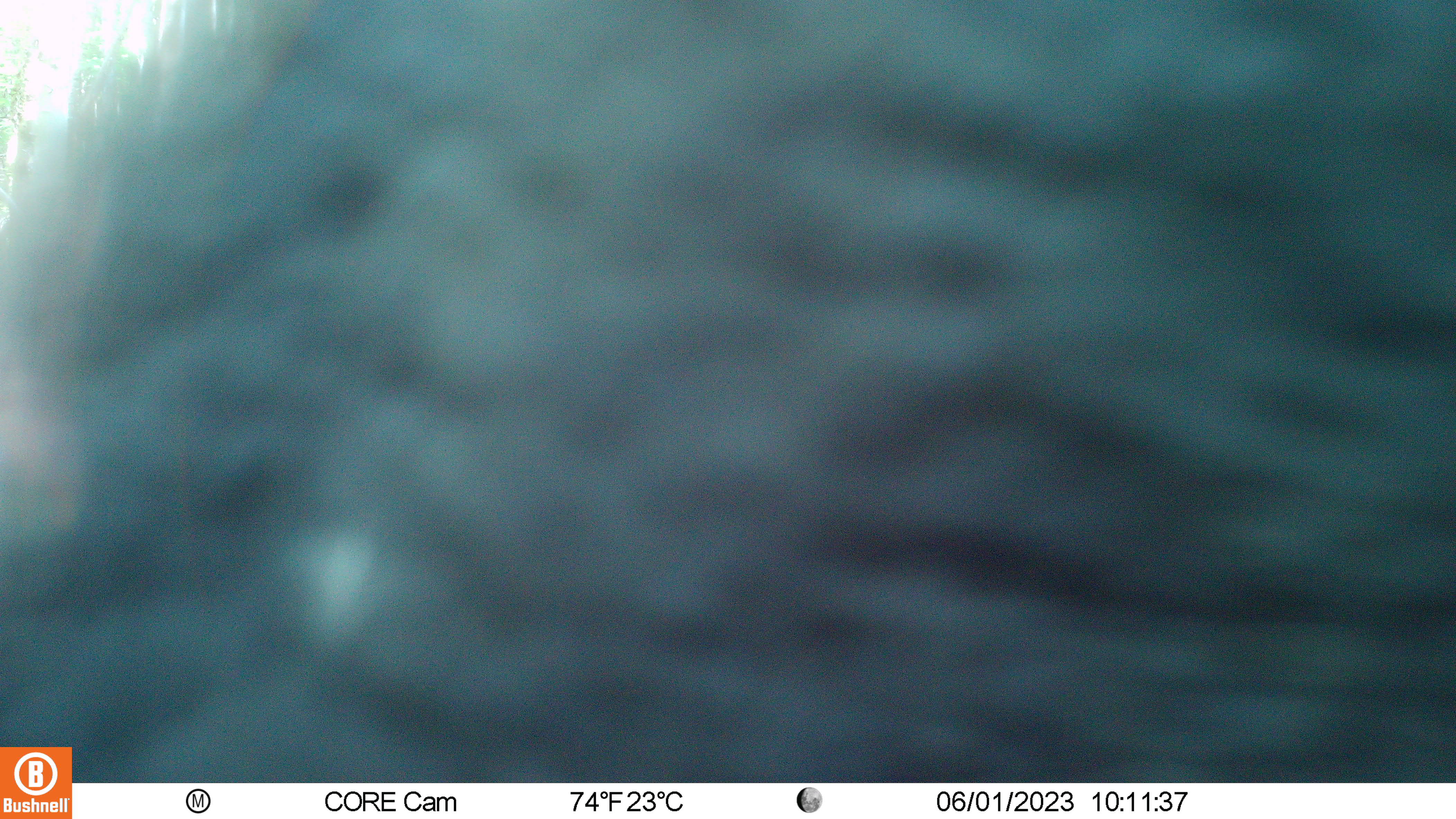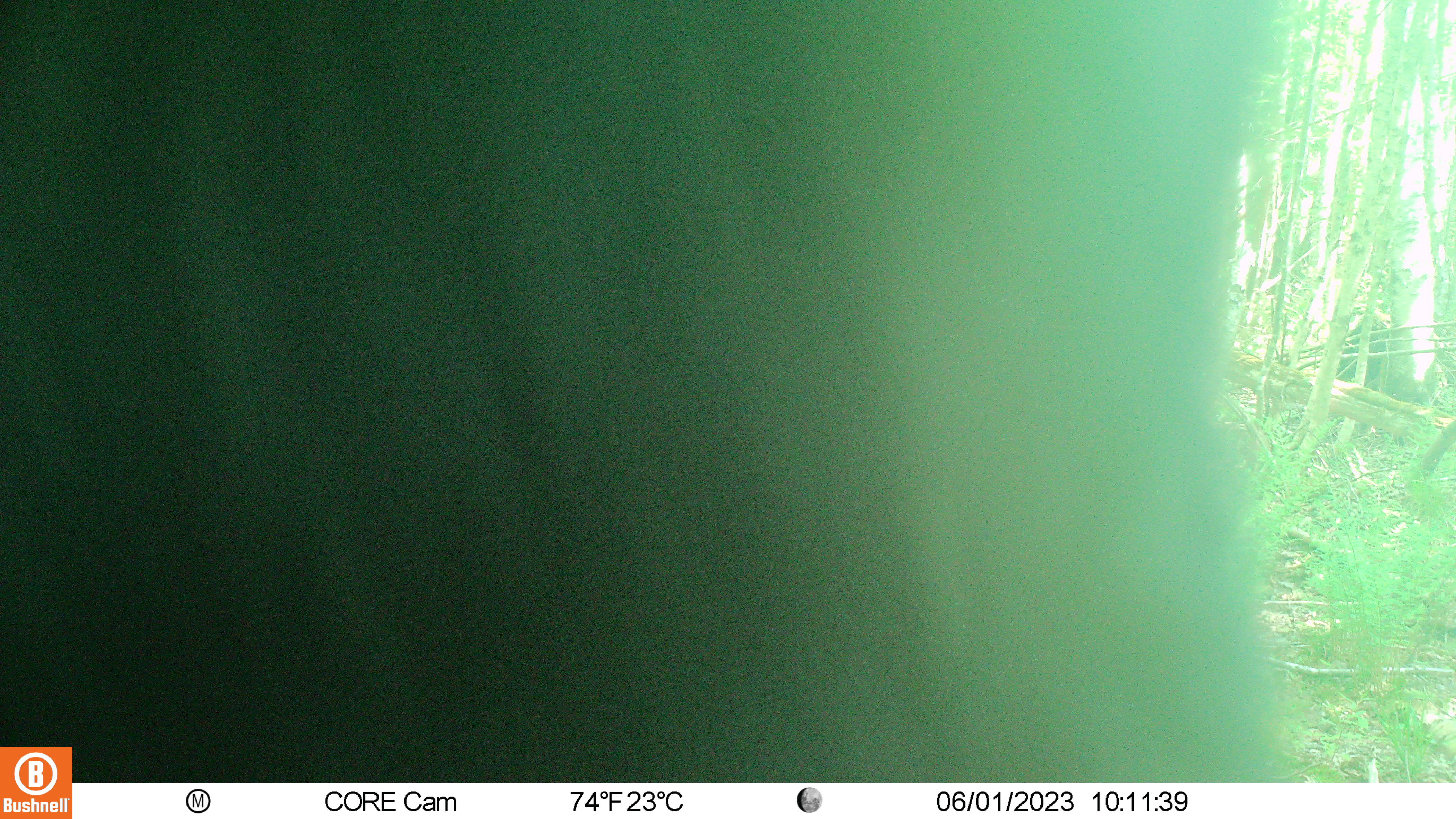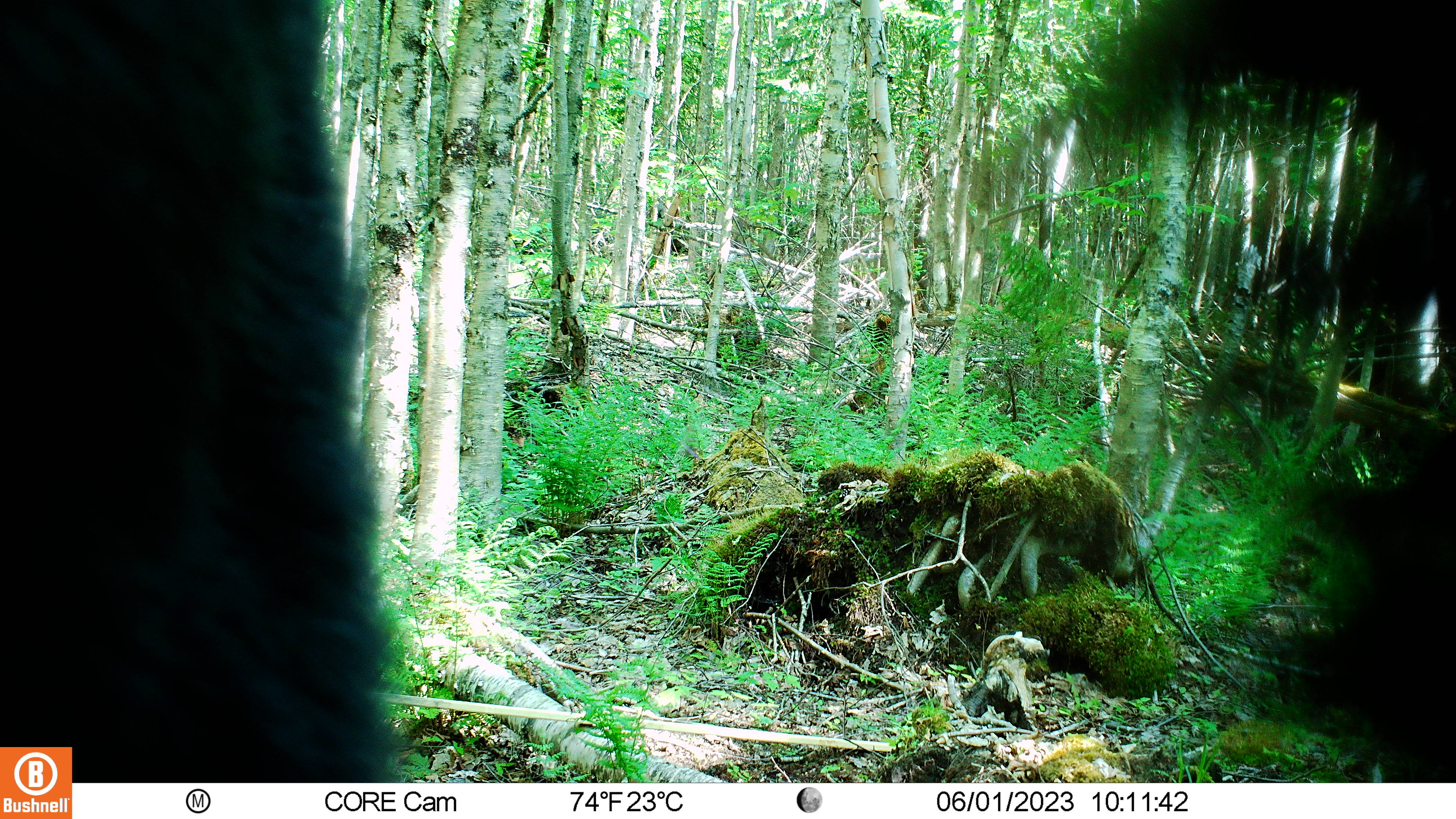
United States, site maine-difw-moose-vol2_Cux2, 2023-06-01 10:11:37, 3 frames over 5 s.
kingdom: Animalia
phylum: Chordata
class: Mammalia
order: Carnivora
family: Ursidae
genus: Ursus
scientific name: Ursus americanus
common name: black bear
Black bear (Ursus americanus).